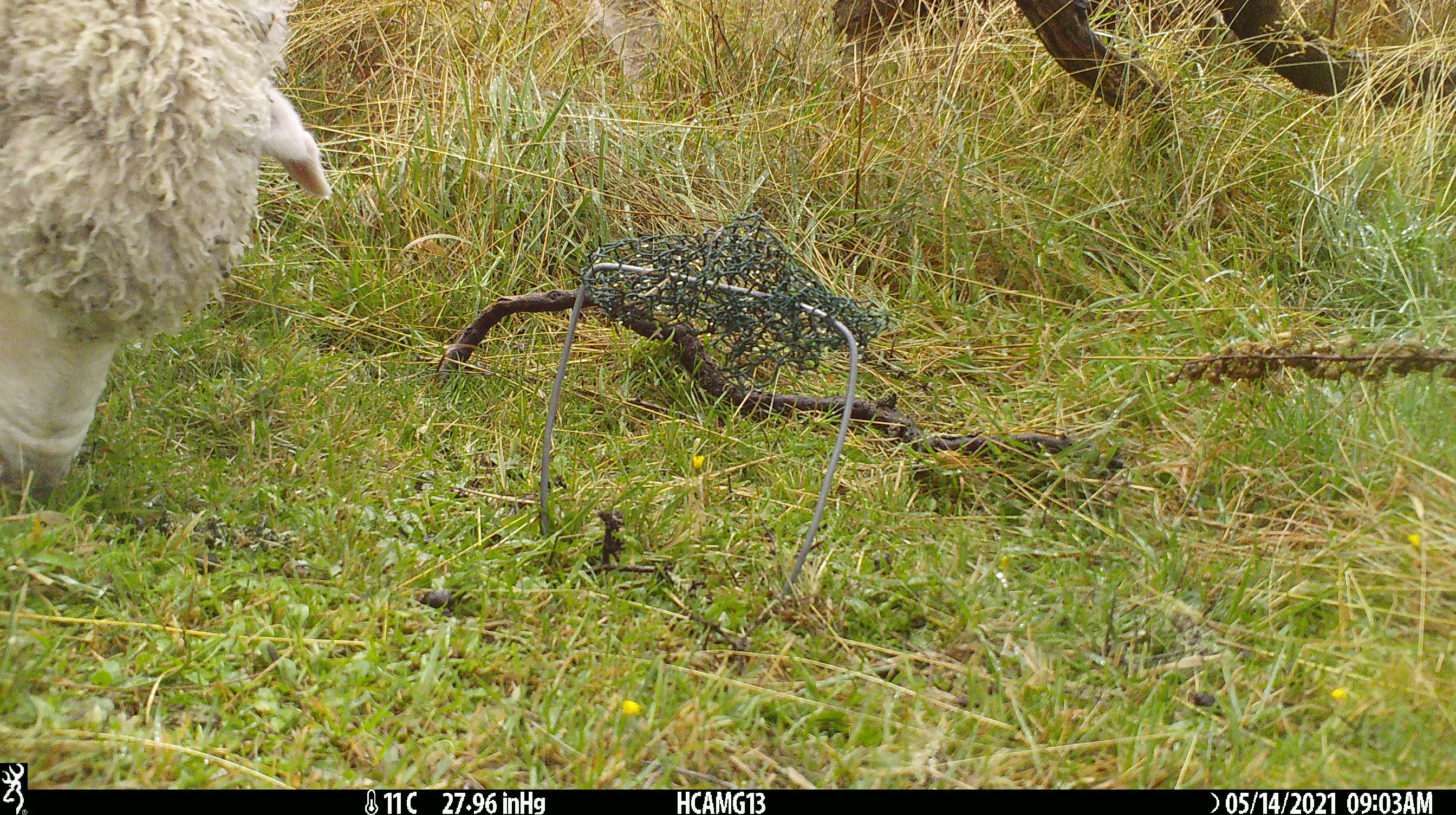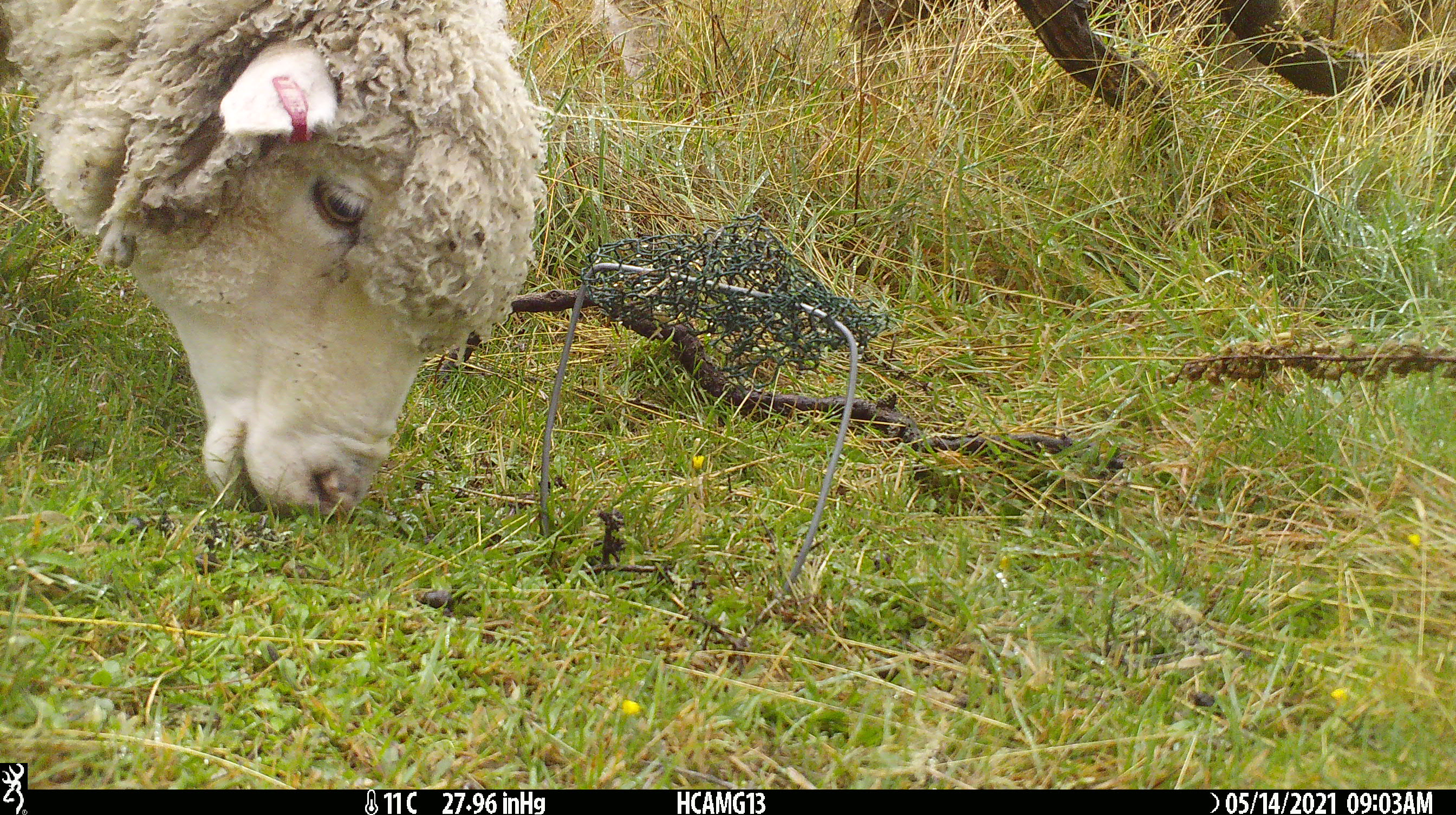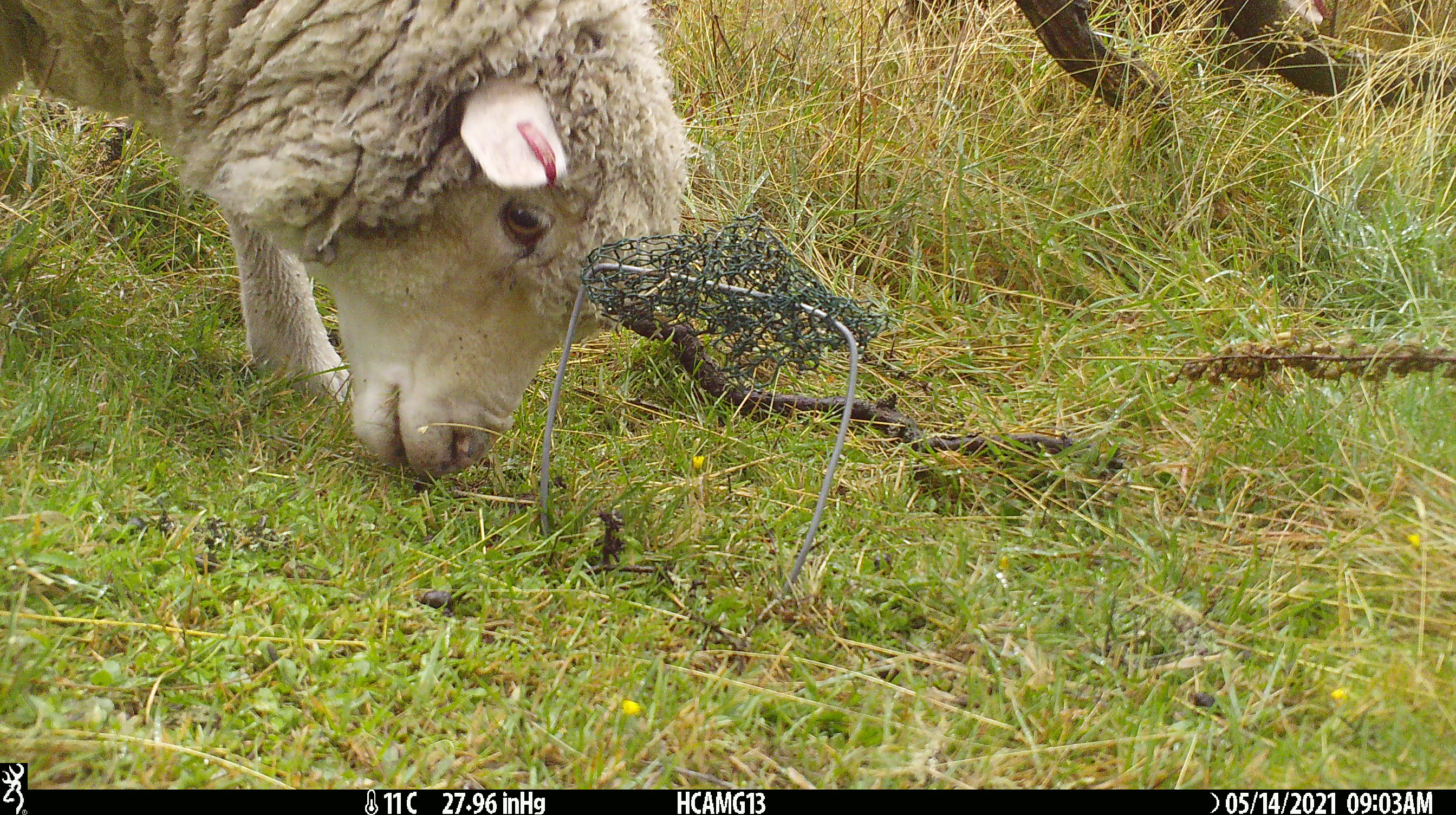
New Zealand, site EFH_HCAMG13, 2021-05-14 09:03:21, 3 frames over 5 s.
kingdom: Animalia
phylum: Chordata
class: Mammalia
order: Artiodactyla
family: Bovidae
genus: Ovis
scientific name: Ovis aries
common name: domestic sheep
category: sheep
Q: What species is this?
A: Sheep (domestic sheep) (Ovis aries).